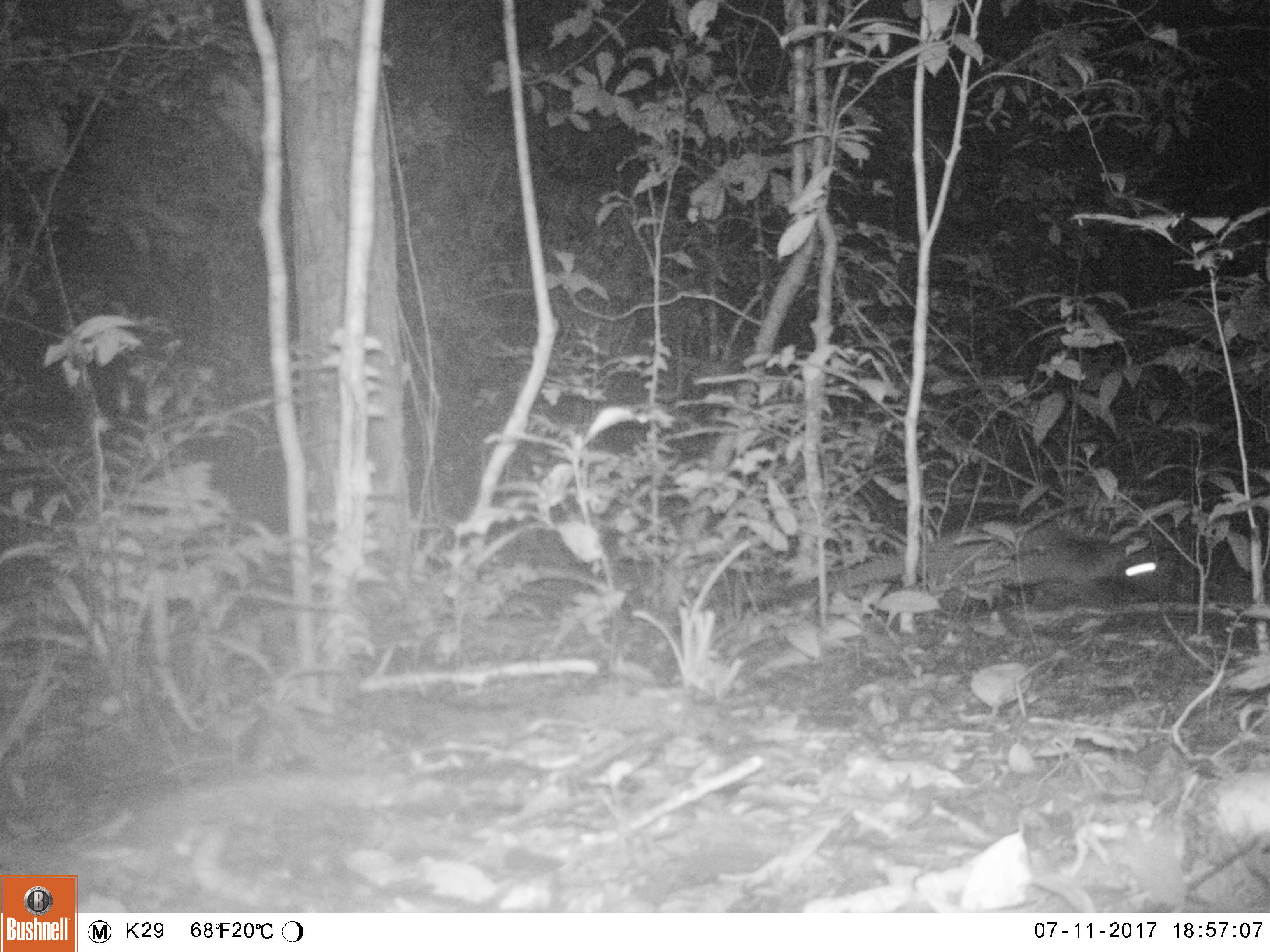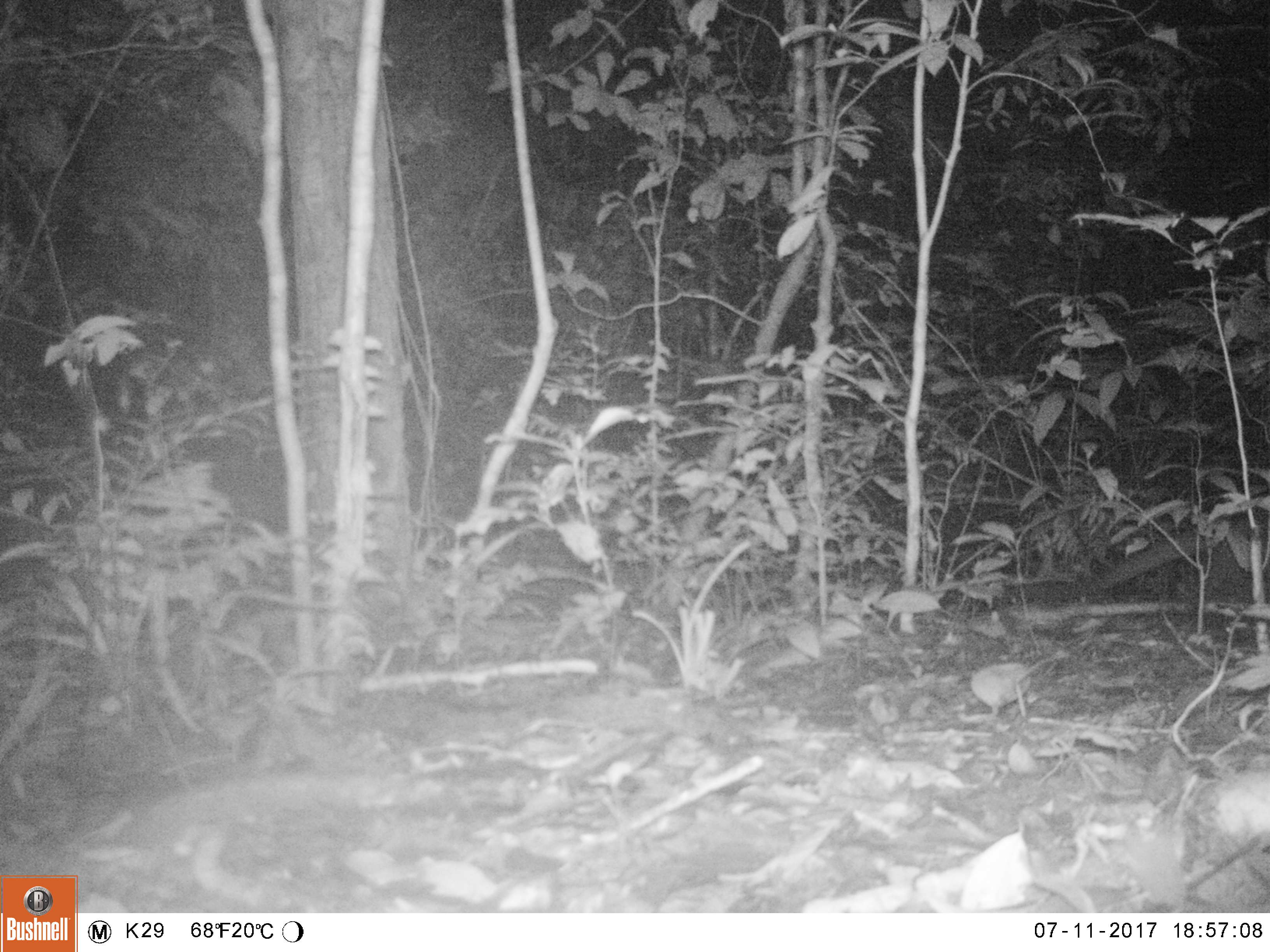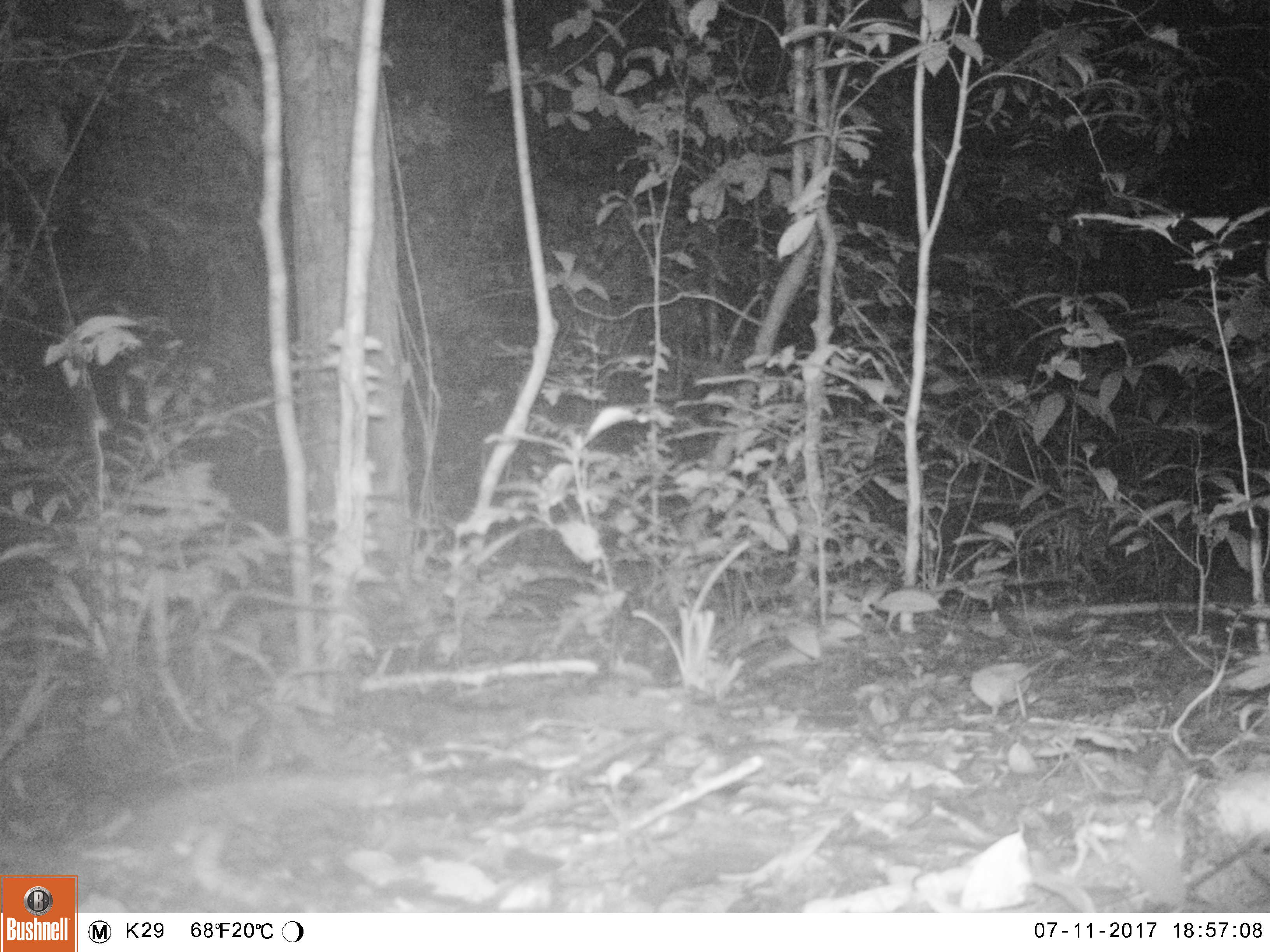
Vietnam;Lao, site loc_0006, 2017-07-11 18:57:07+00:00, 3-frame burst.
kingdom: Animalia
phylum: Chordata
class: Mammalia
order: Carnivora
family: Viverridae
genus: Paguma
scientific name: Paguma larvata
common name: masked palm civet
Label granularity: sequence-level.